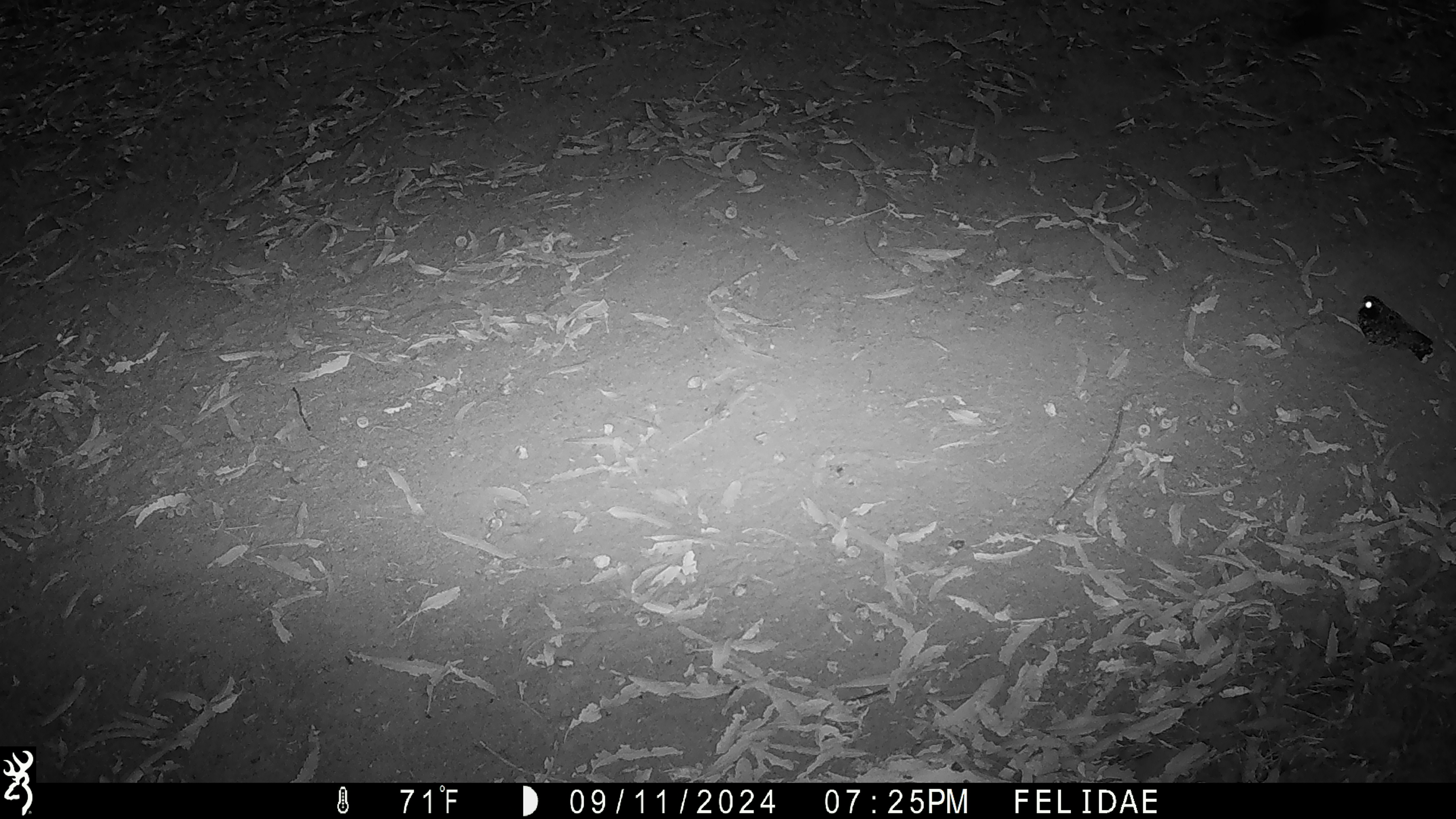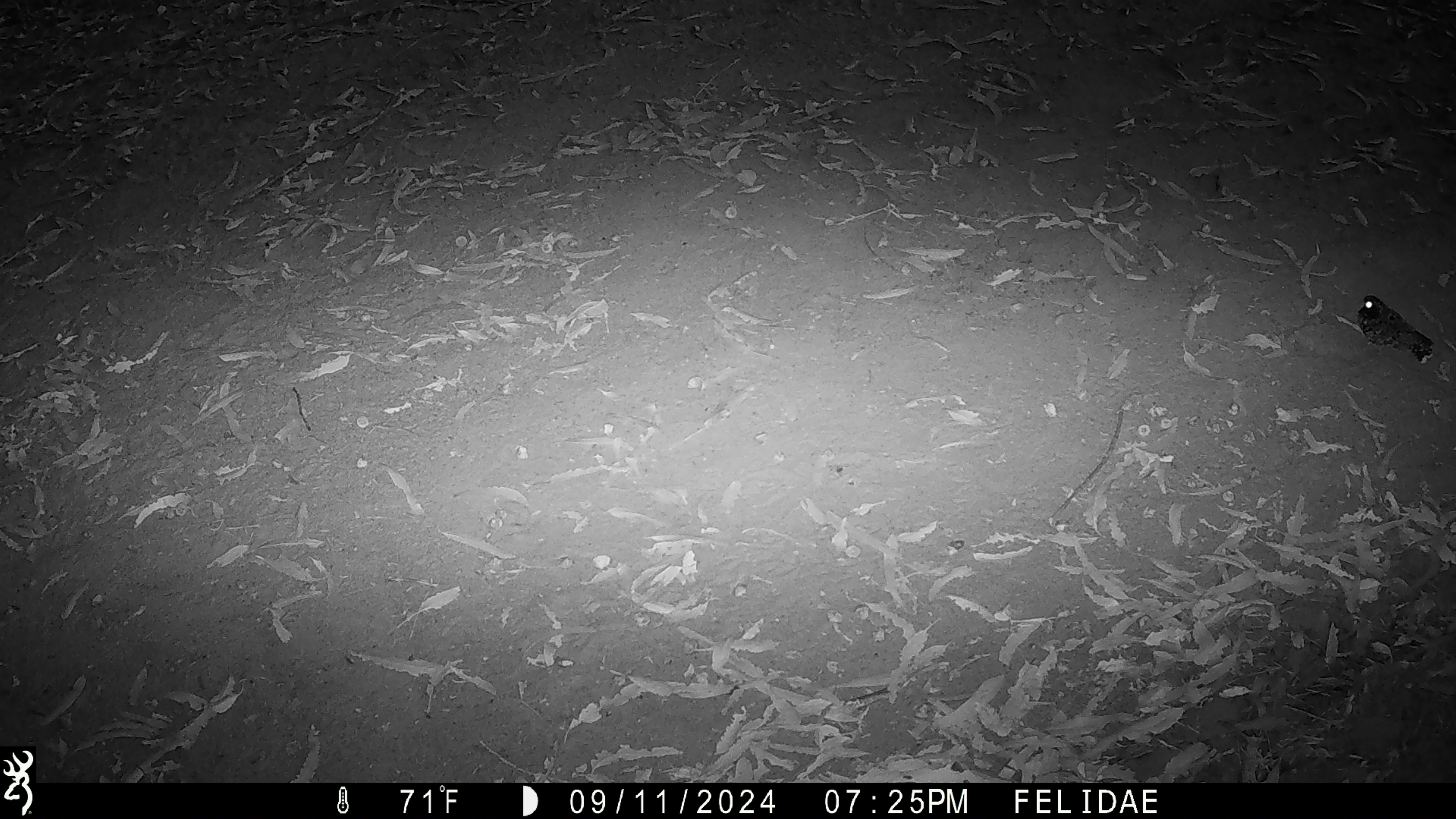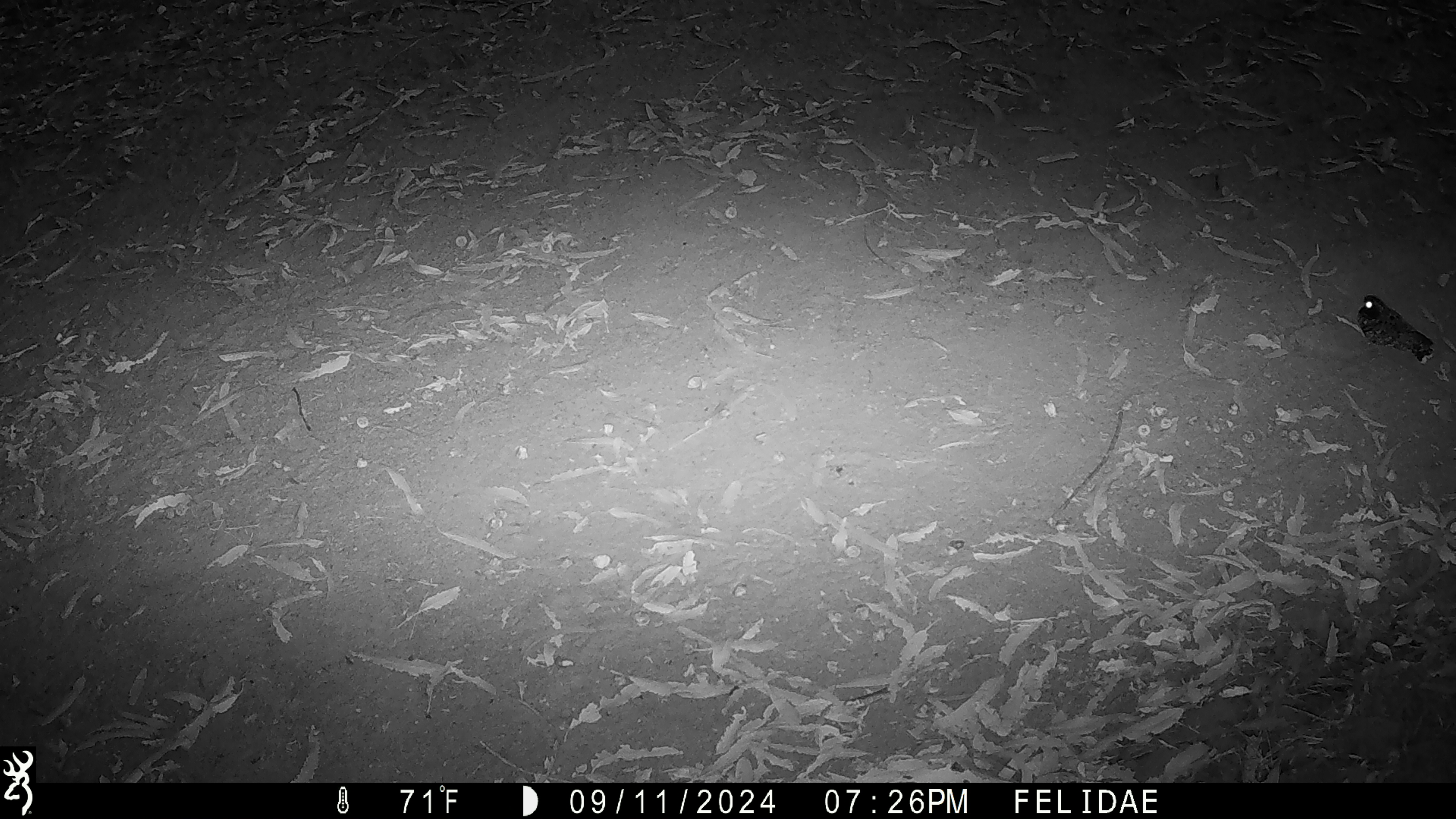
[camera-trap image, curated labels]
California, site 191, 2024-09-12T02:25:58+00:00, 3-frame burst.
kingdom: Animalia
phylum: Chordata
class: Aves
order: Strigiformes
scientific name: Strigiformes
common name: owl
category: unknown owl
Unknown owl (owl) (Strigiformes).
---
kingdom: Animalia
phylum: Chordata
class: Aves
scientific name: Aves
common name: bird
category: unknown bird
Unknown bird (bird) (Aves).